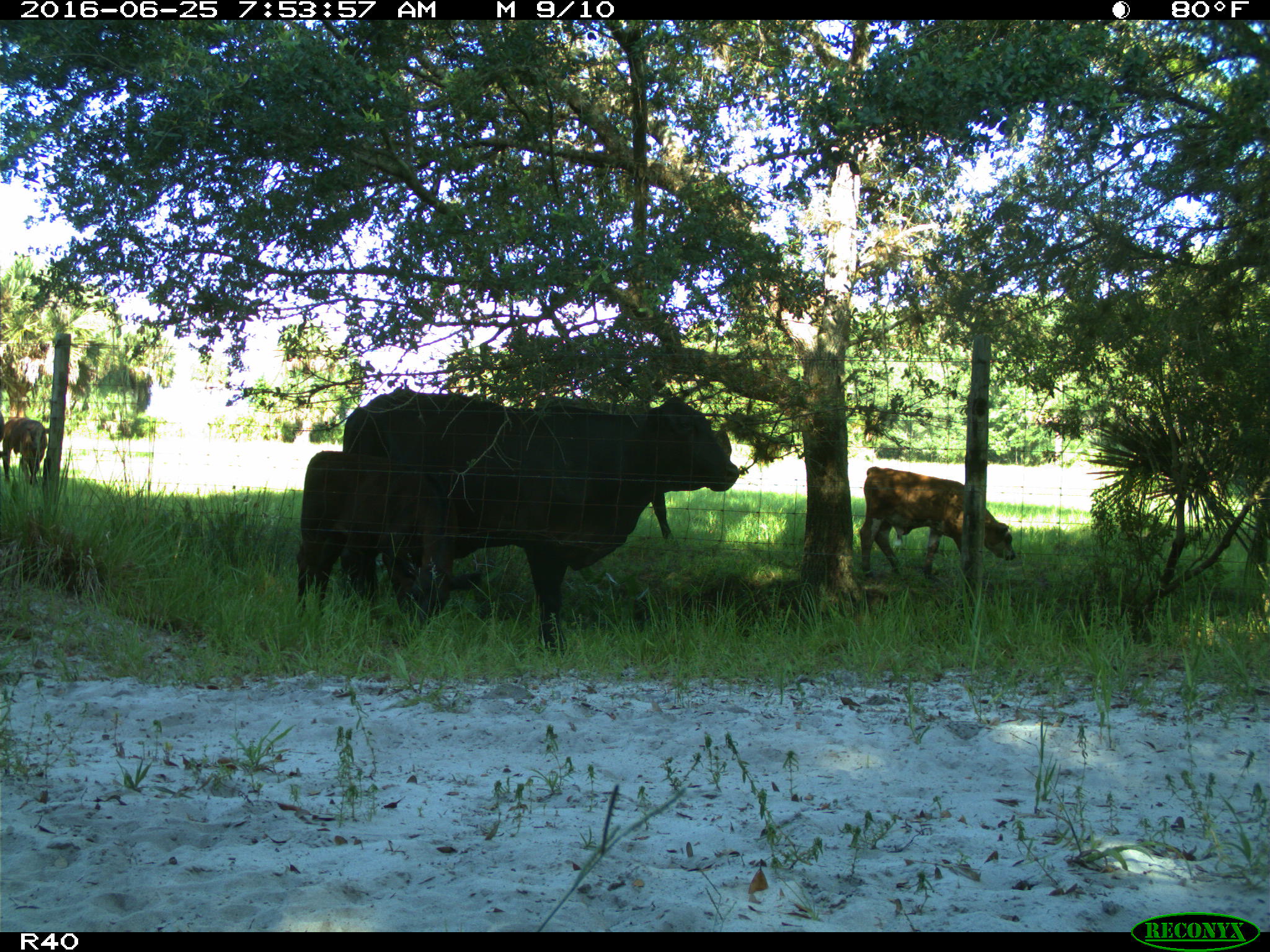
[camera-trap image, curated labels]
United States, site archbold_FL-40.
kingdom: Animalia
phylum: Chordata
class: Mammalia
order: Artiodactyla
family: Bovidae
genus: Bos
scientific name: Bos taurus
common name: domestic cow